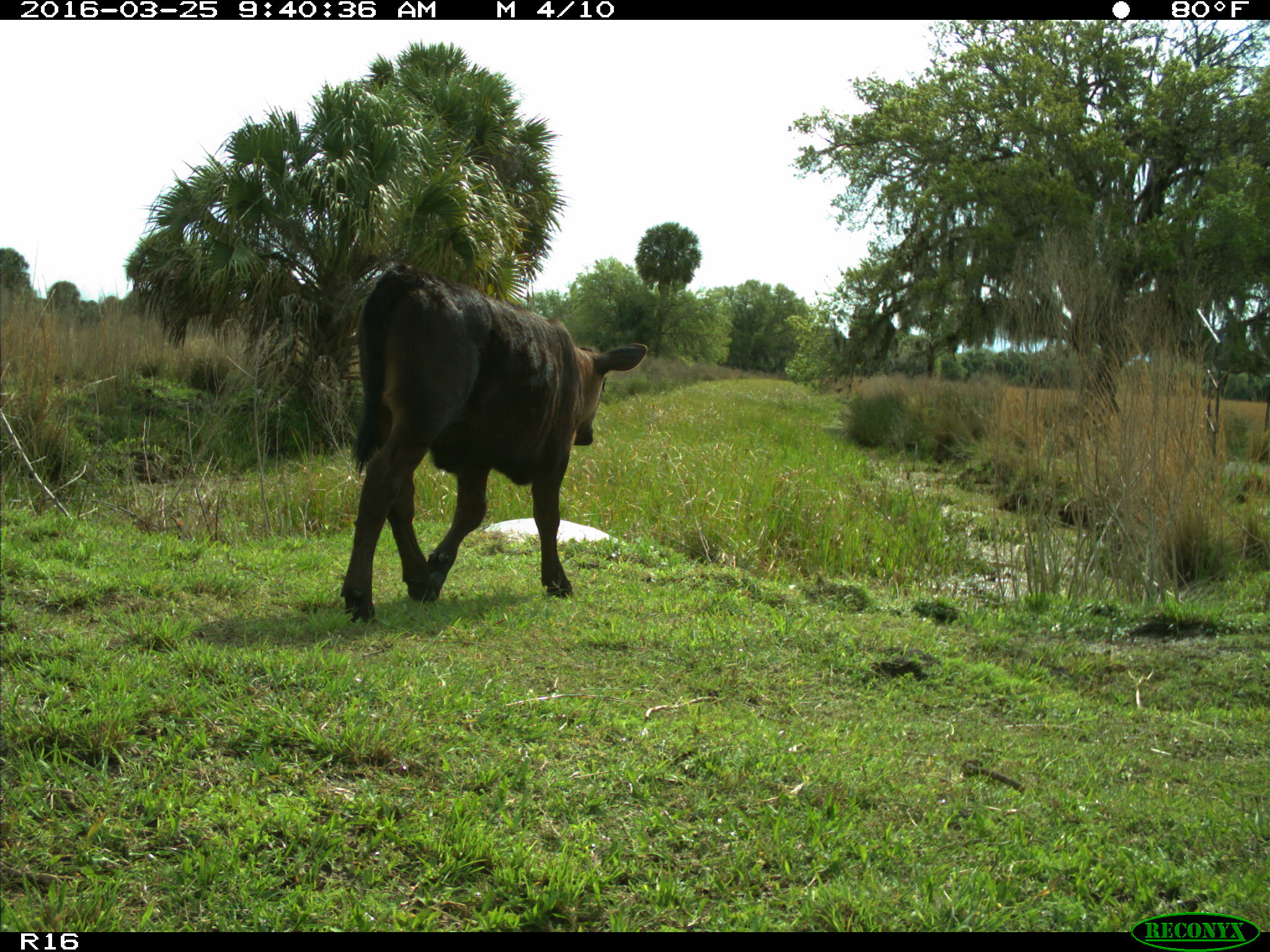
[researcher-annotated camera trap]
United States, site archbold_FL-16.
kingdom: Animalia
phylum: Chordata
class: Mammalia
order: Artiodactyla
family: Bovidae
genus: Bos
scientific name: Bos taurus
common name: domestic cow